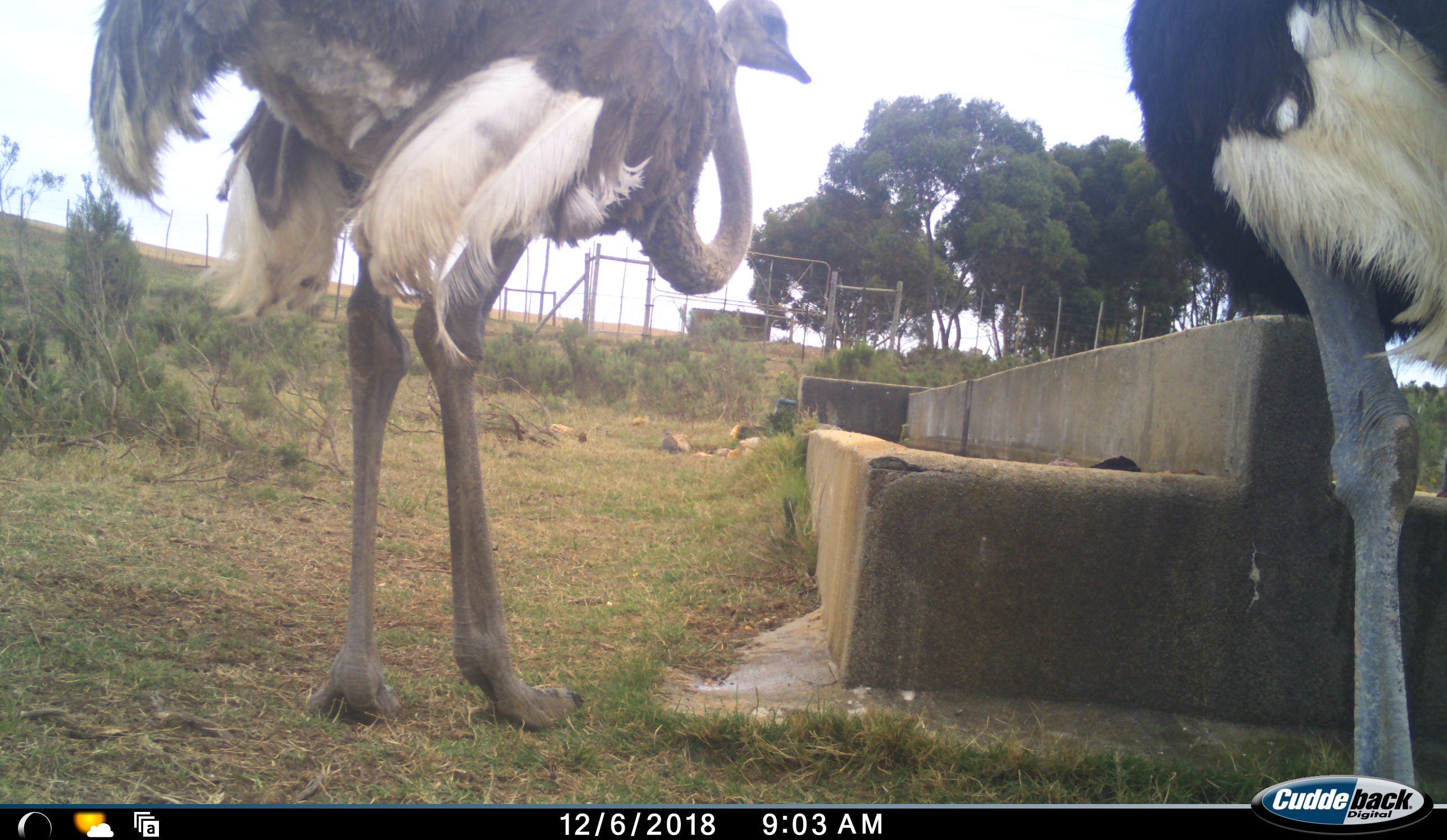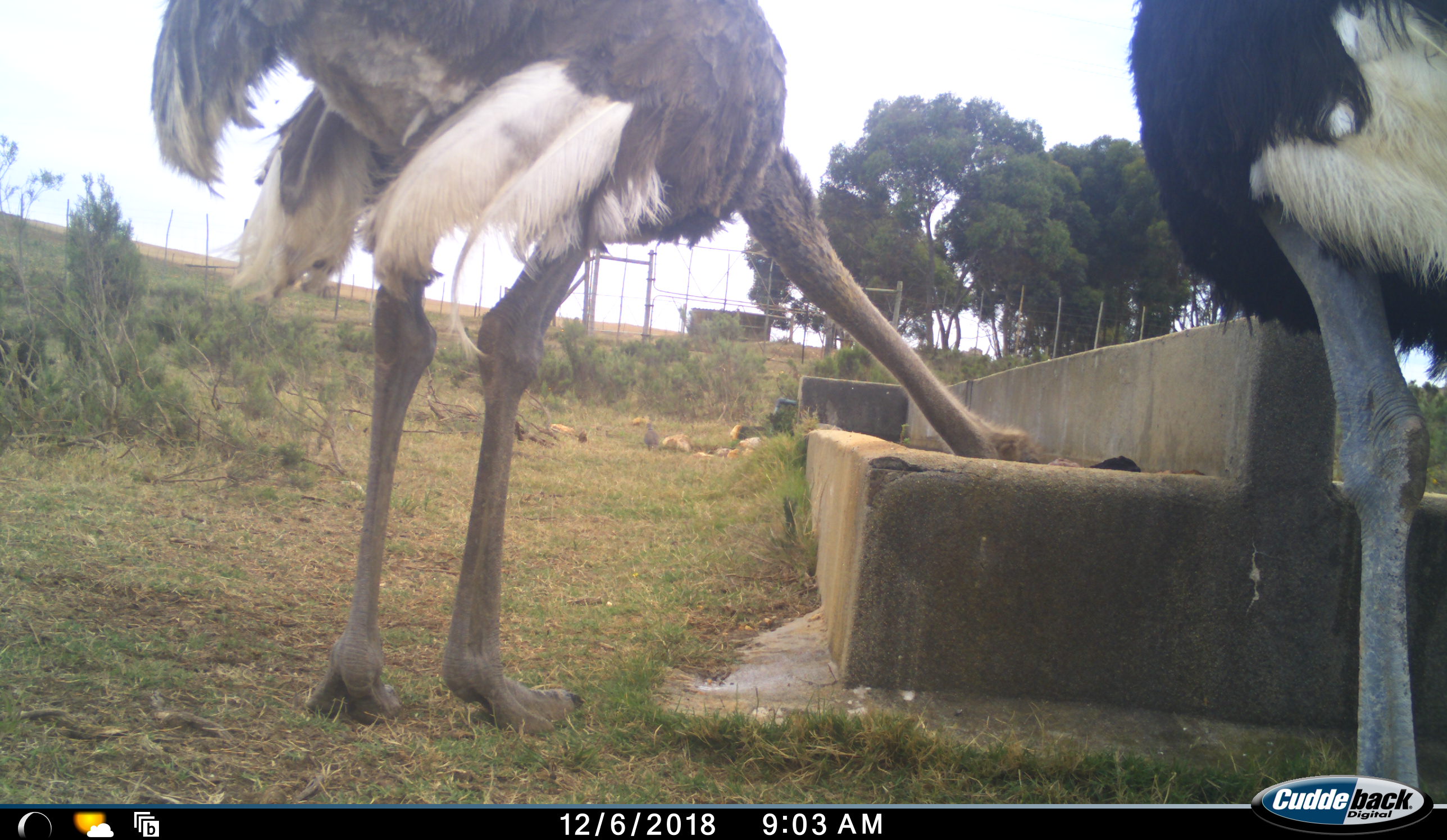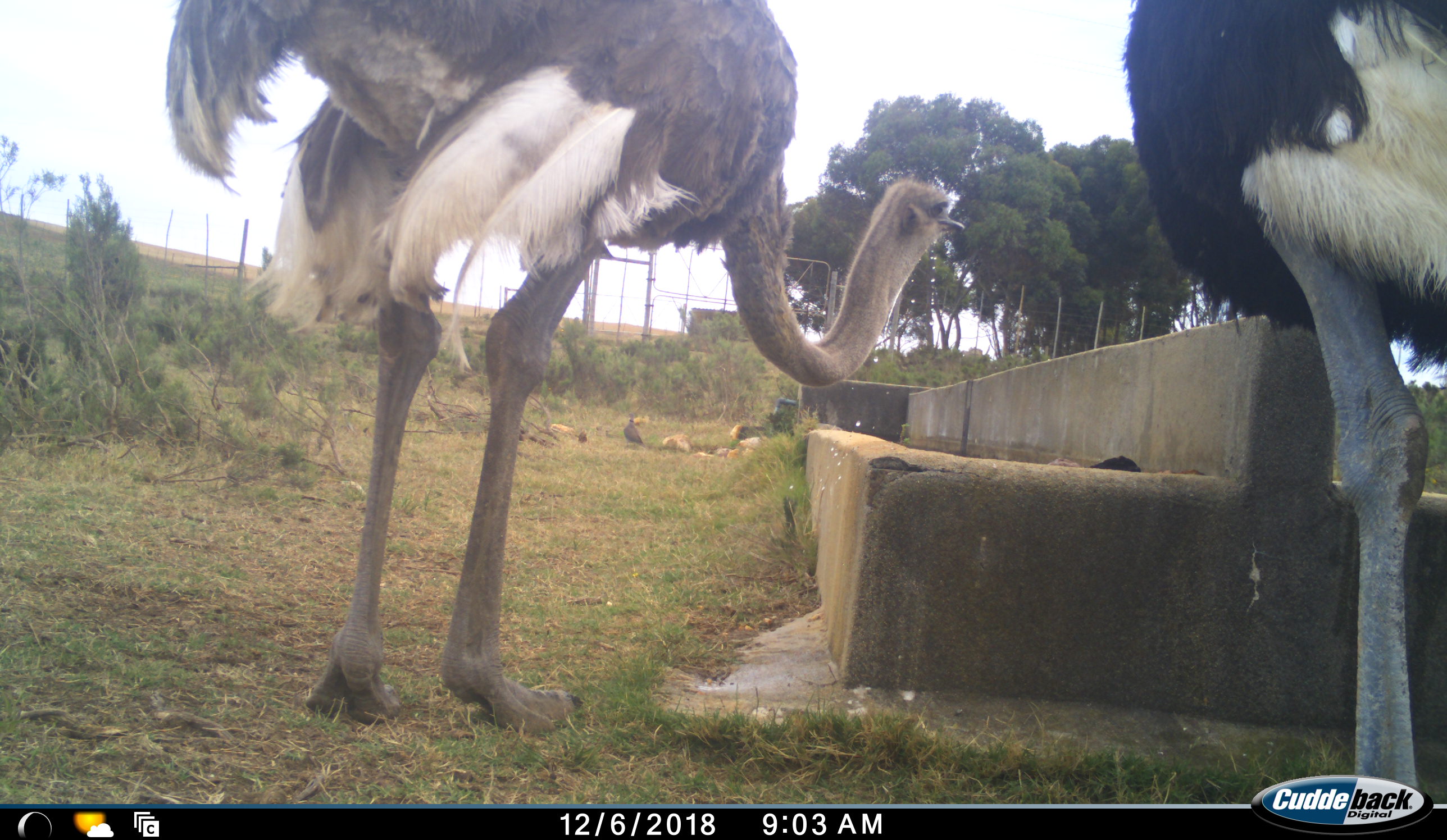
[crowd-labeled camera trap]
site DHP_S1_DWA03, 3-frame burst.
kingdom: Animalia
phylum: Chordata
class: Aves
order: Struthioniformes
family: Struthionidae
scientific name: Struthionidae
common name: ostrich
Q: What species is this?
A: Ostrich (Struthionidae).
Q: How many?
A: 2.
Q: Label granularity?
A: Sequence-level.